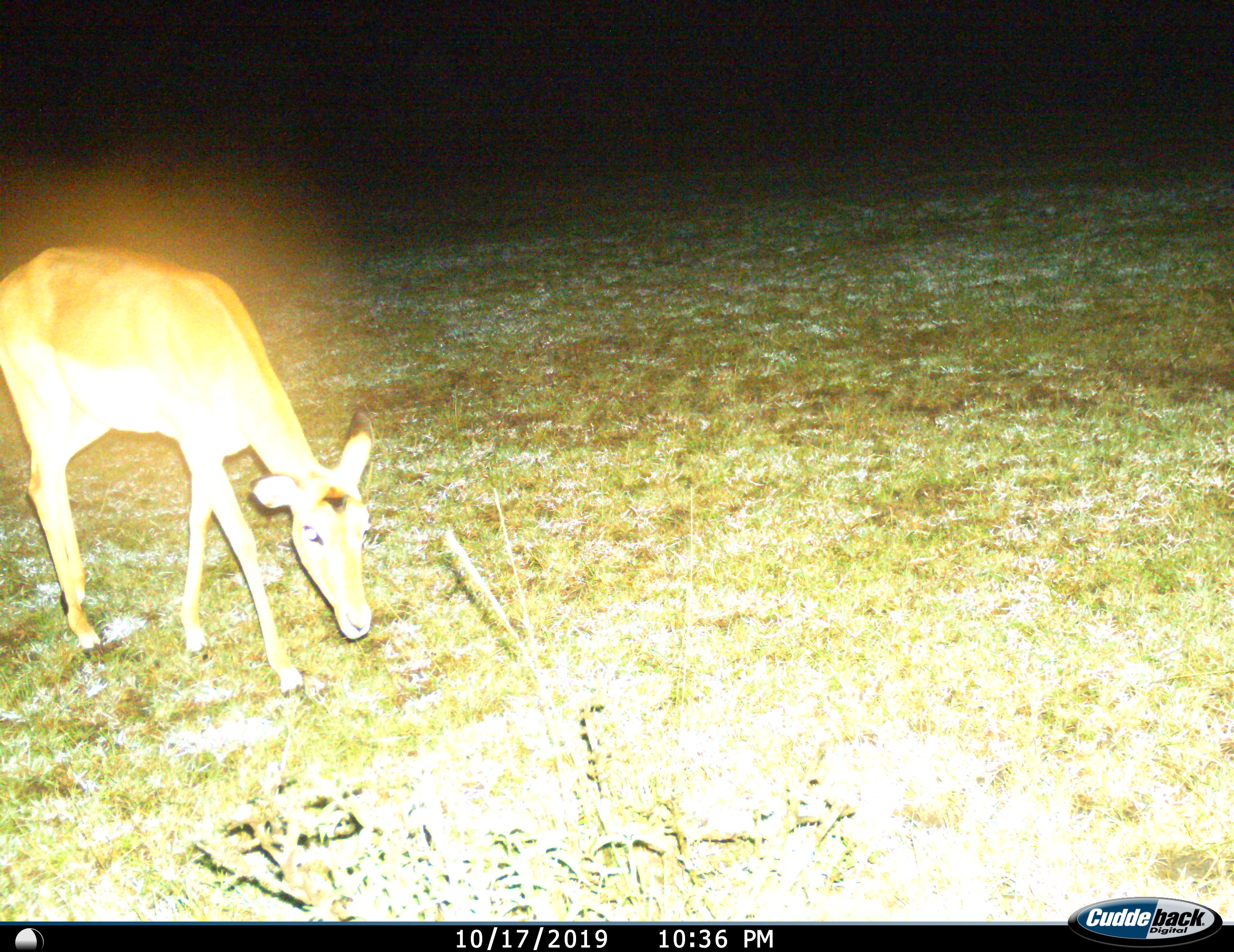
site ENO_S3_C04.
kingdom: Animalia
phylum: Chordata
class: Mammalia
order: Artiodactyla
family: Bovidae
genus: Aepyceros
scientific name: Aepyceros melampus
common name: impala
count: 1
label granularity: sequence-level